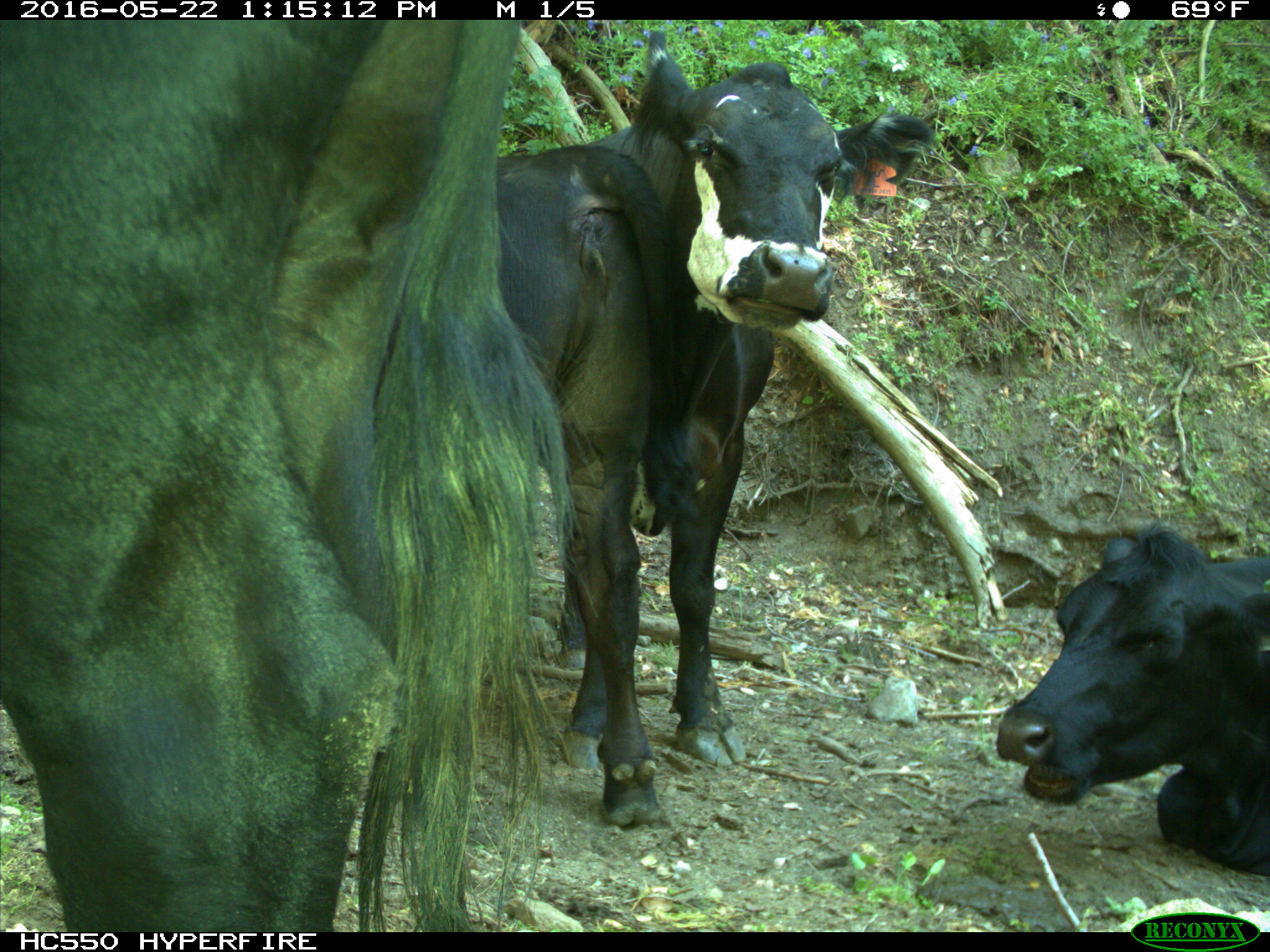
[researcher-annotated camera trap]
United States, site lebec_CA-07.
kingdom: Animalia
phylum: Chordata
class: Mammalia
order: Artiodactyla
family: Bovidae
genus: Bos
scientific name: Bos taurus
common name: domestic cow